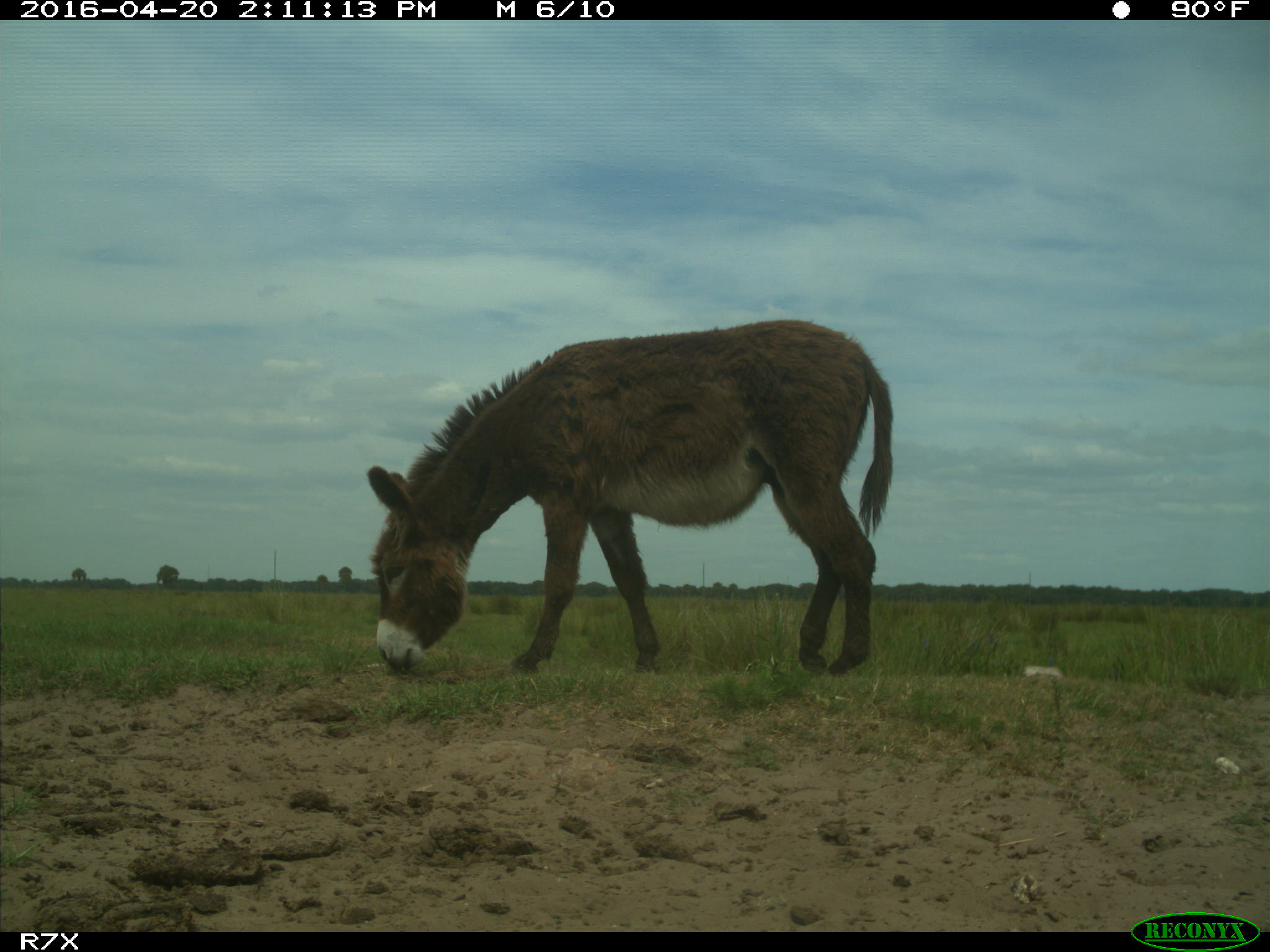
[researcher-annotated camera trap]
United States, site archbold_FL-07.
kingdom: Animalia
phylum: Chordata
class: Mammalia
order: Artiodactyla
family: Bovidae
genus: Bos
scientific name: Bos taurus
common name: domestic cow